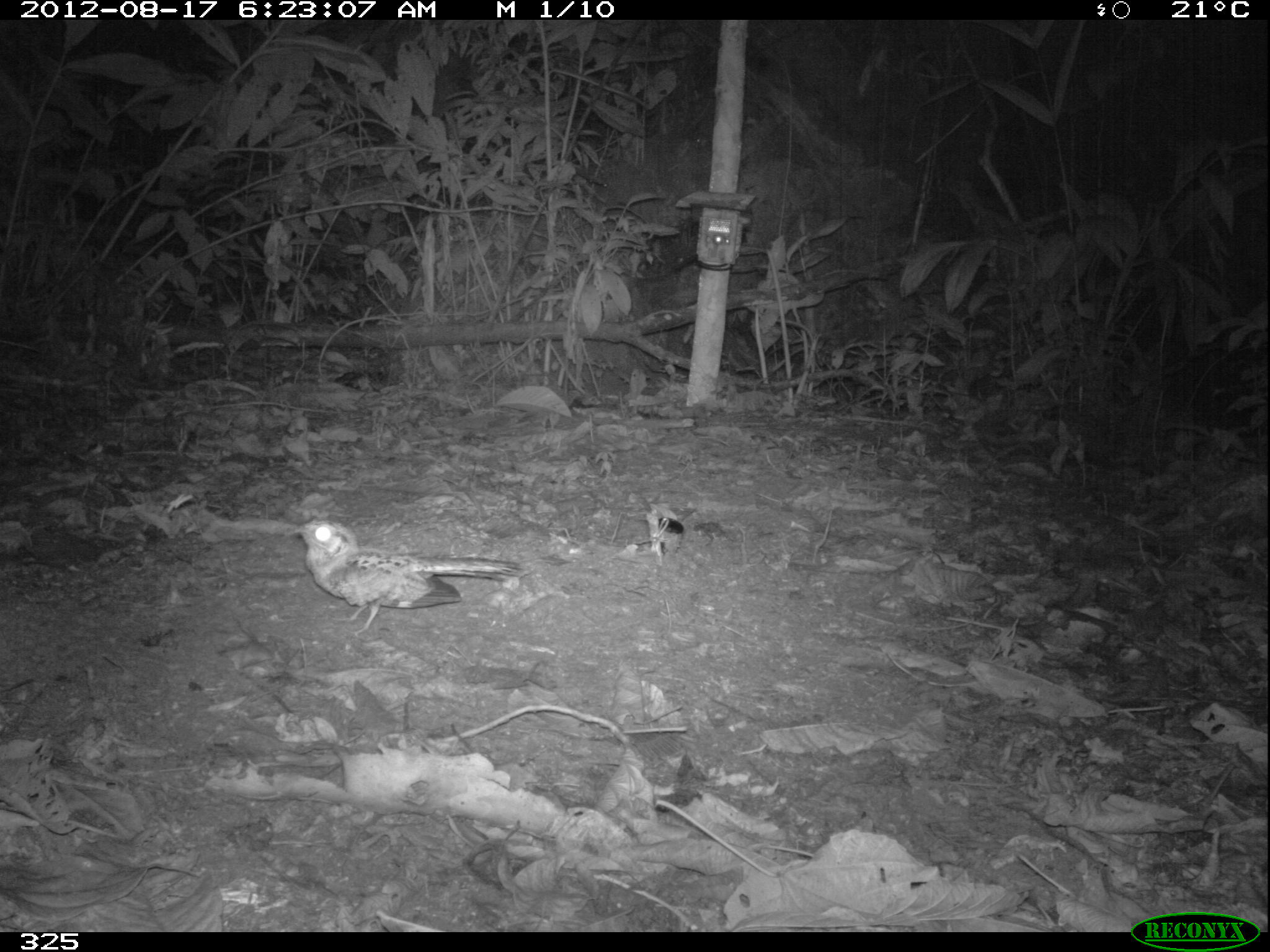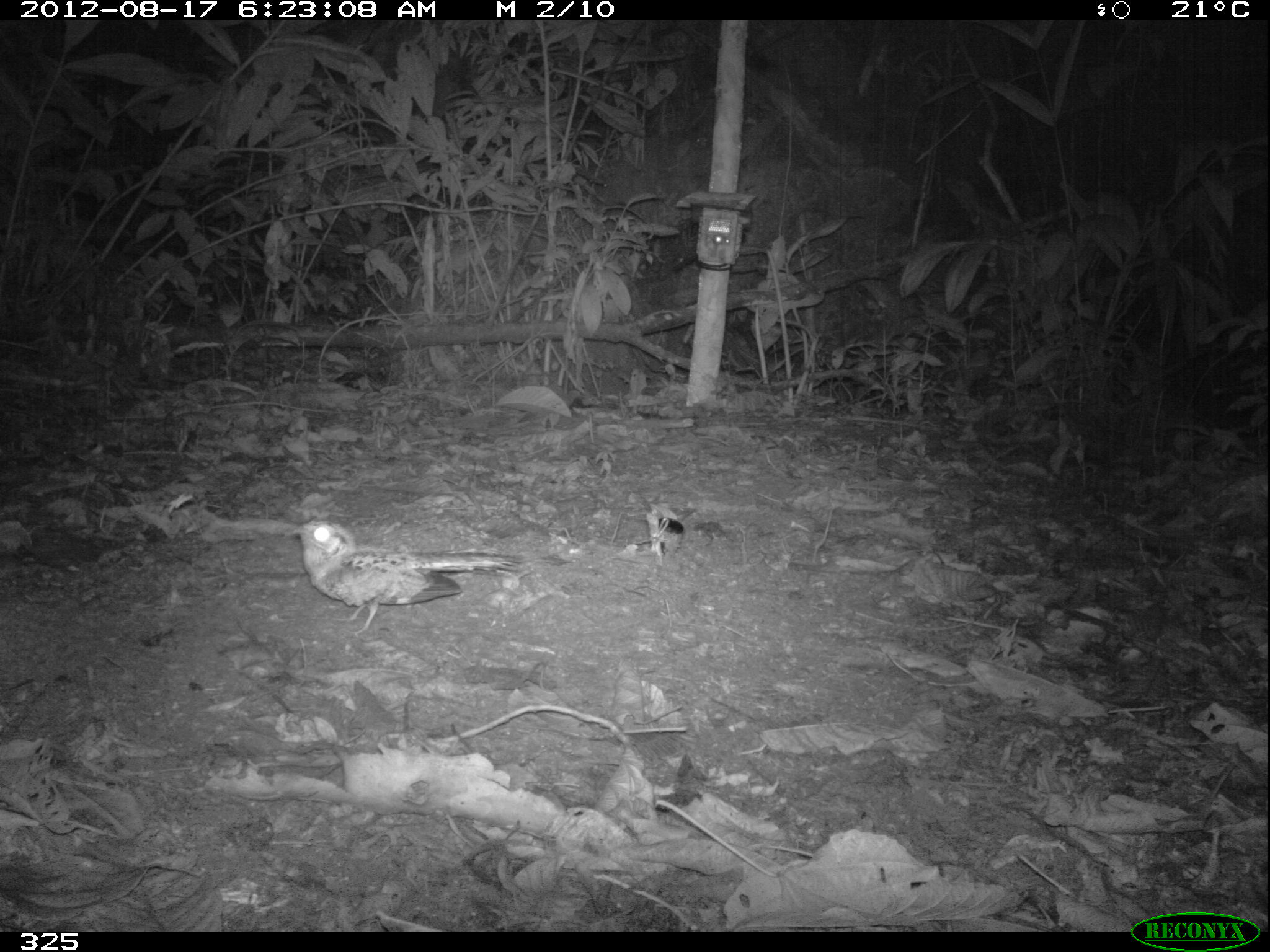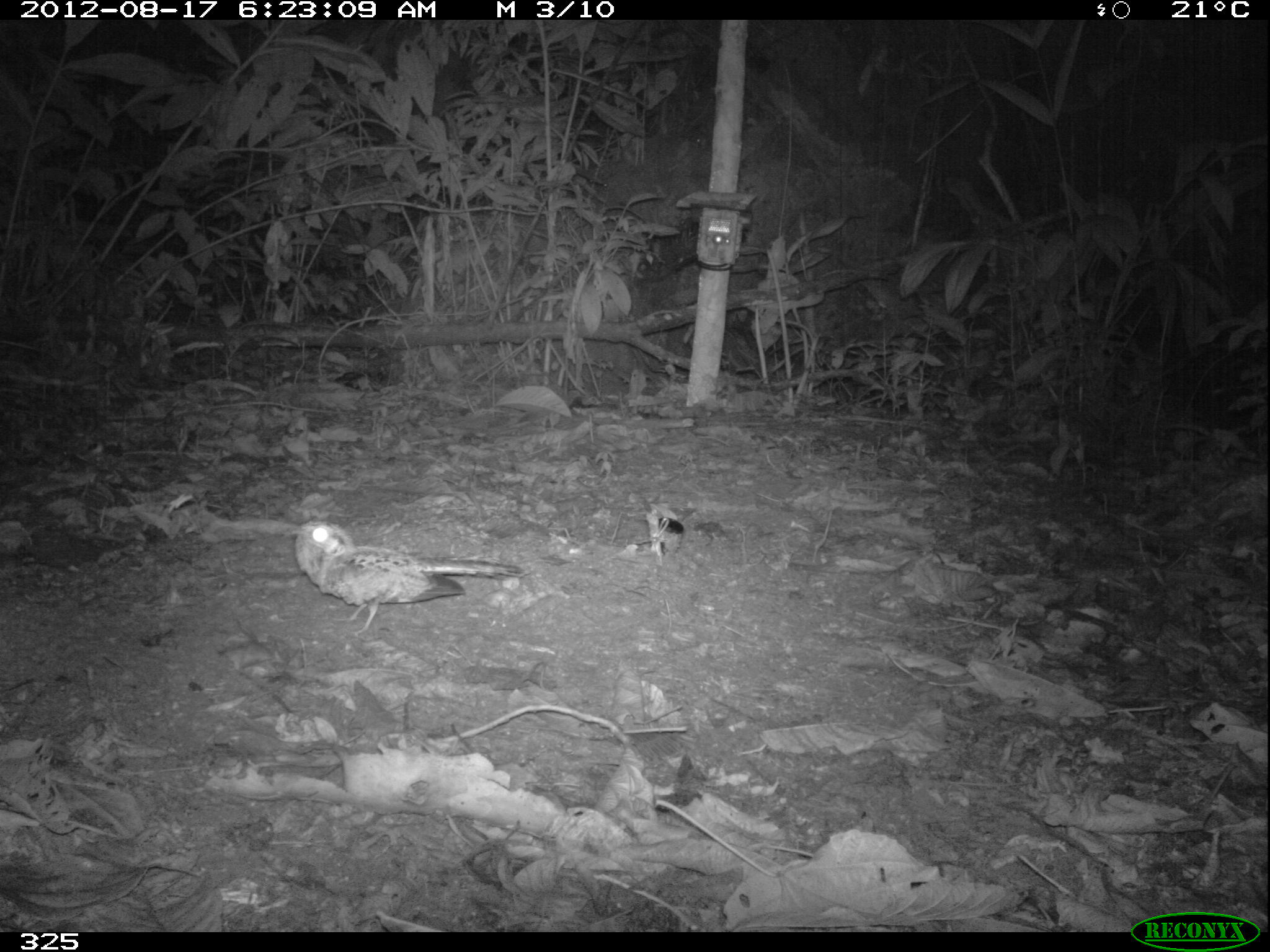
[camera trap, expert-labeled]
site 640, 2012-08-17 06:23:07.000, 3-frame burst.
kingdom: Animalia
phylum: Chordata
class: Aves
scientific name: Aves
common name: bird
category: unknown bird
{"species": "unknown bird (bird) (Aves)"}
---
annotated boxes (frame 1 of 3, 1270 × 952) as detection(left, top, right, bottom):
unknown bird: detection(285, 516, 533, 636)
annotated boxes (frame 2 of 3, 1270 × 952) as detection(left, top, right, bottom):
unknown bird: detection(282, 518, 528, 636)